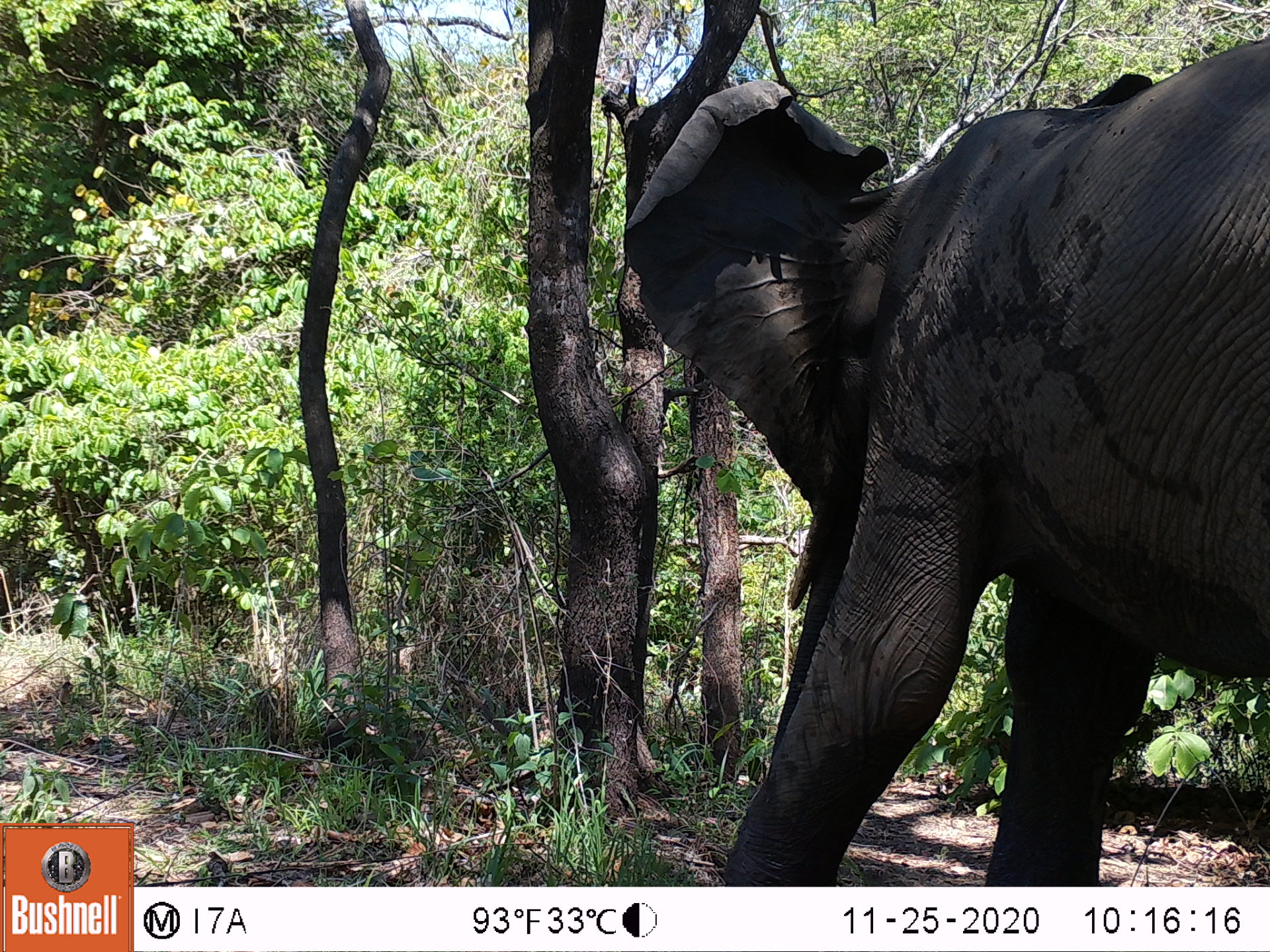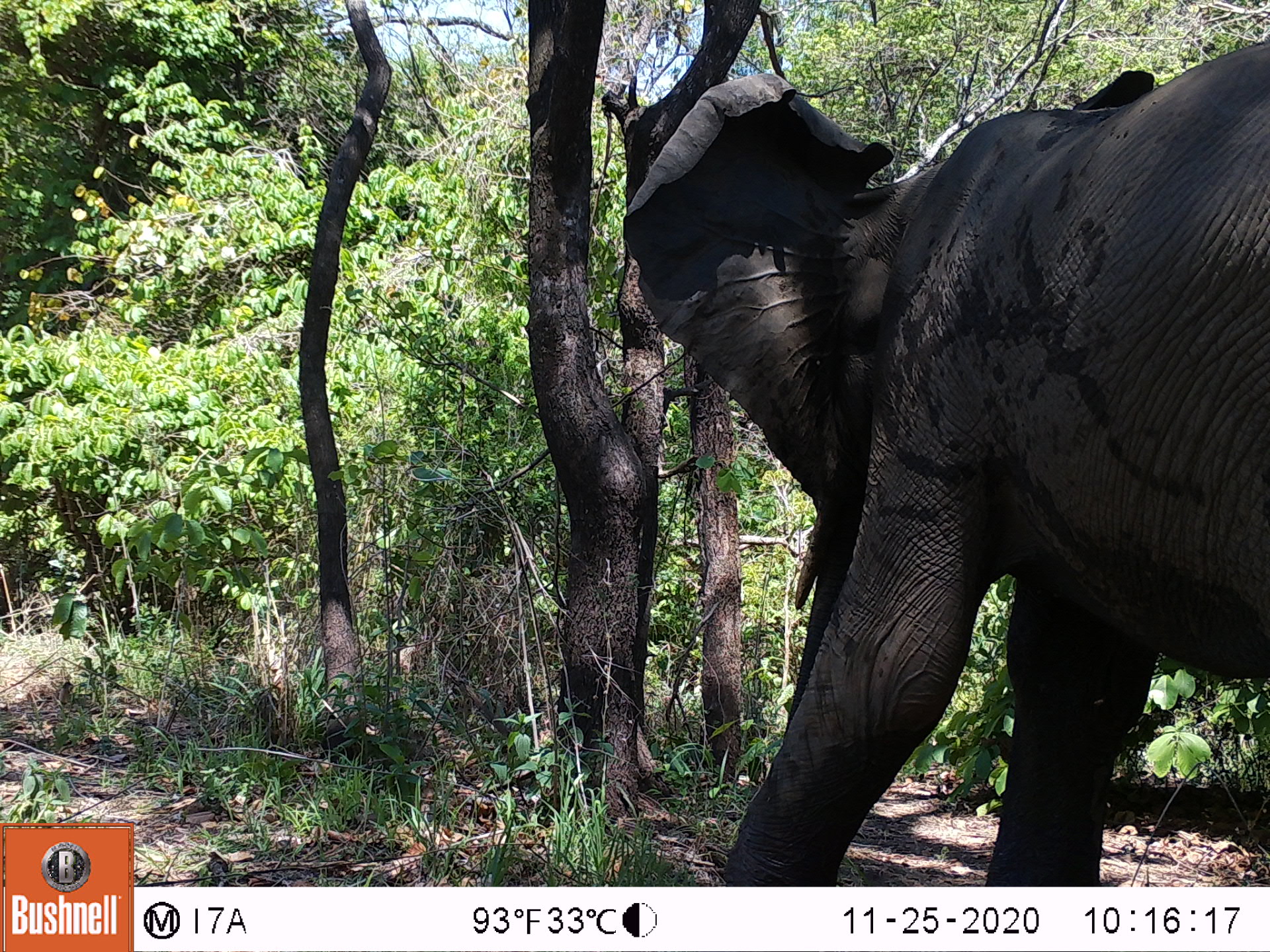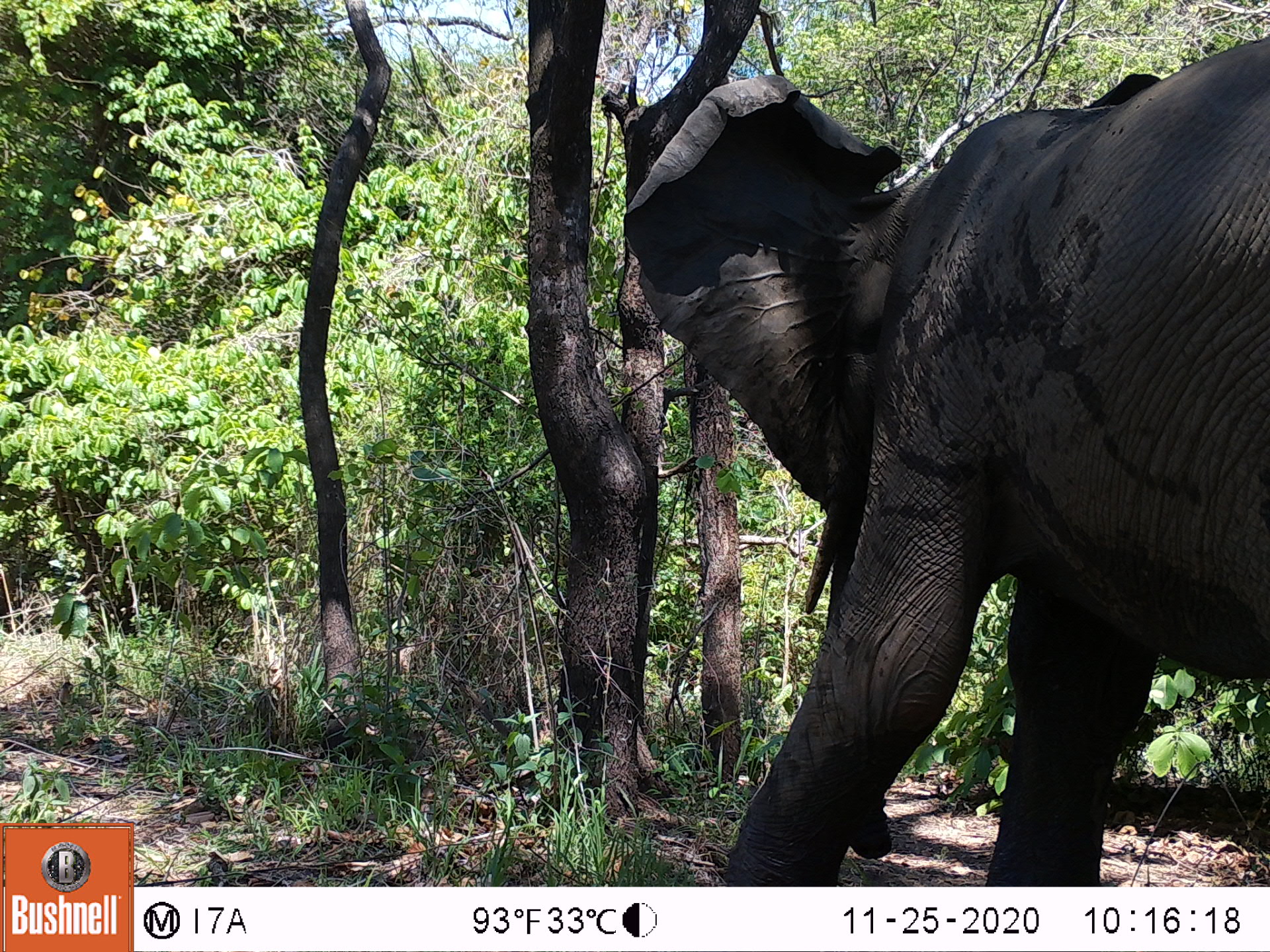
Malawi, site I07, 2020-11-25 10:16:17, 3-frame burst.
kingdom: Animalia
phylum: Chordata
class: Mammalia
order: Proboscidea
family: Elephantidae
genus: Loxodonta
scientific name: Loxodonta africana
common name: african savanna elephant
African savanna elephant (Loxodonta africana), count 1.